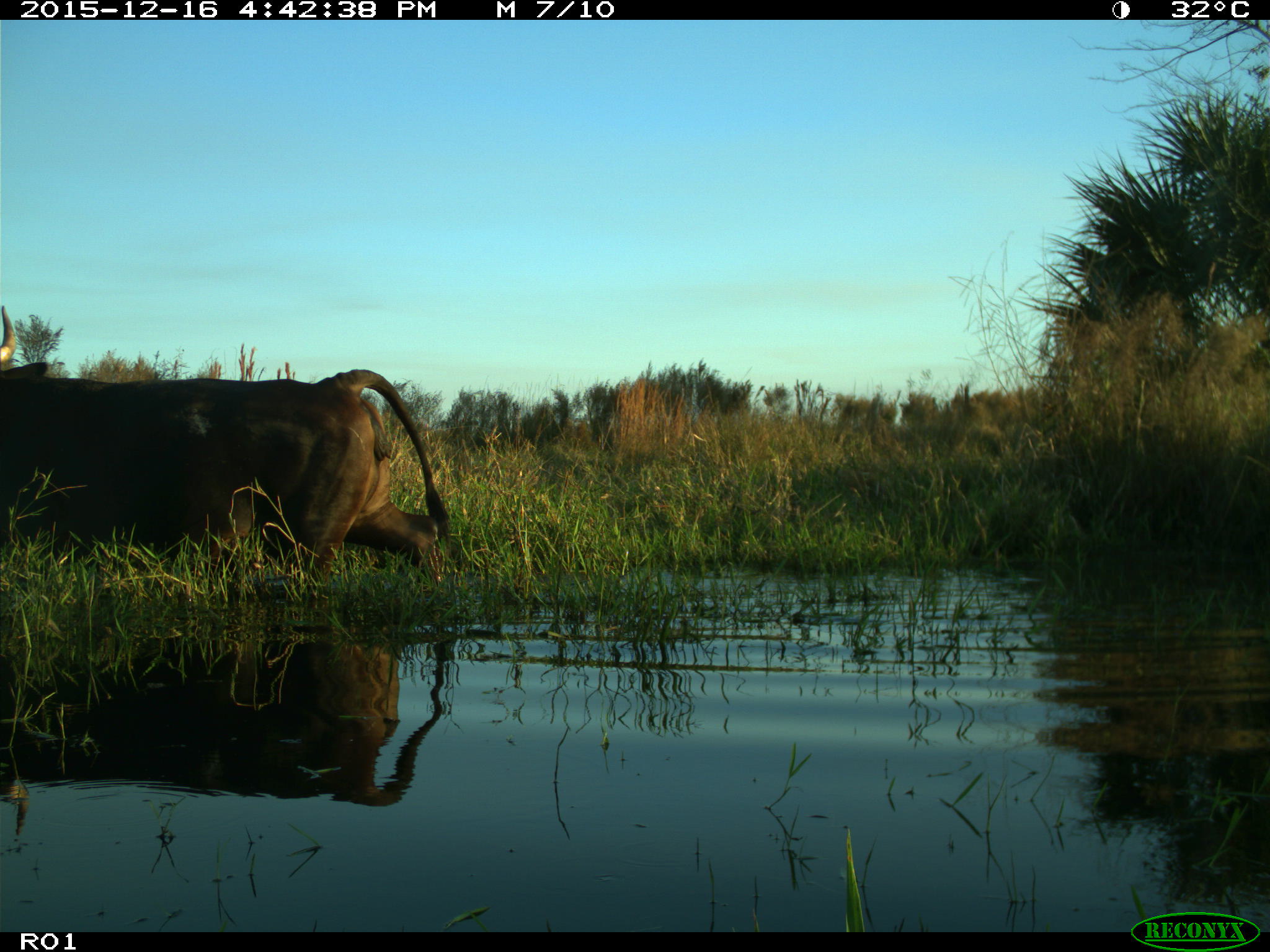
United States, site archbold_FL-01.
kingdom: Animalia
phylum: Chordata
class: Mammalia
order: Artiodactyla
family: Bovidae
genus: Bos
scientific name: Bos taurus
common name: domestic cow